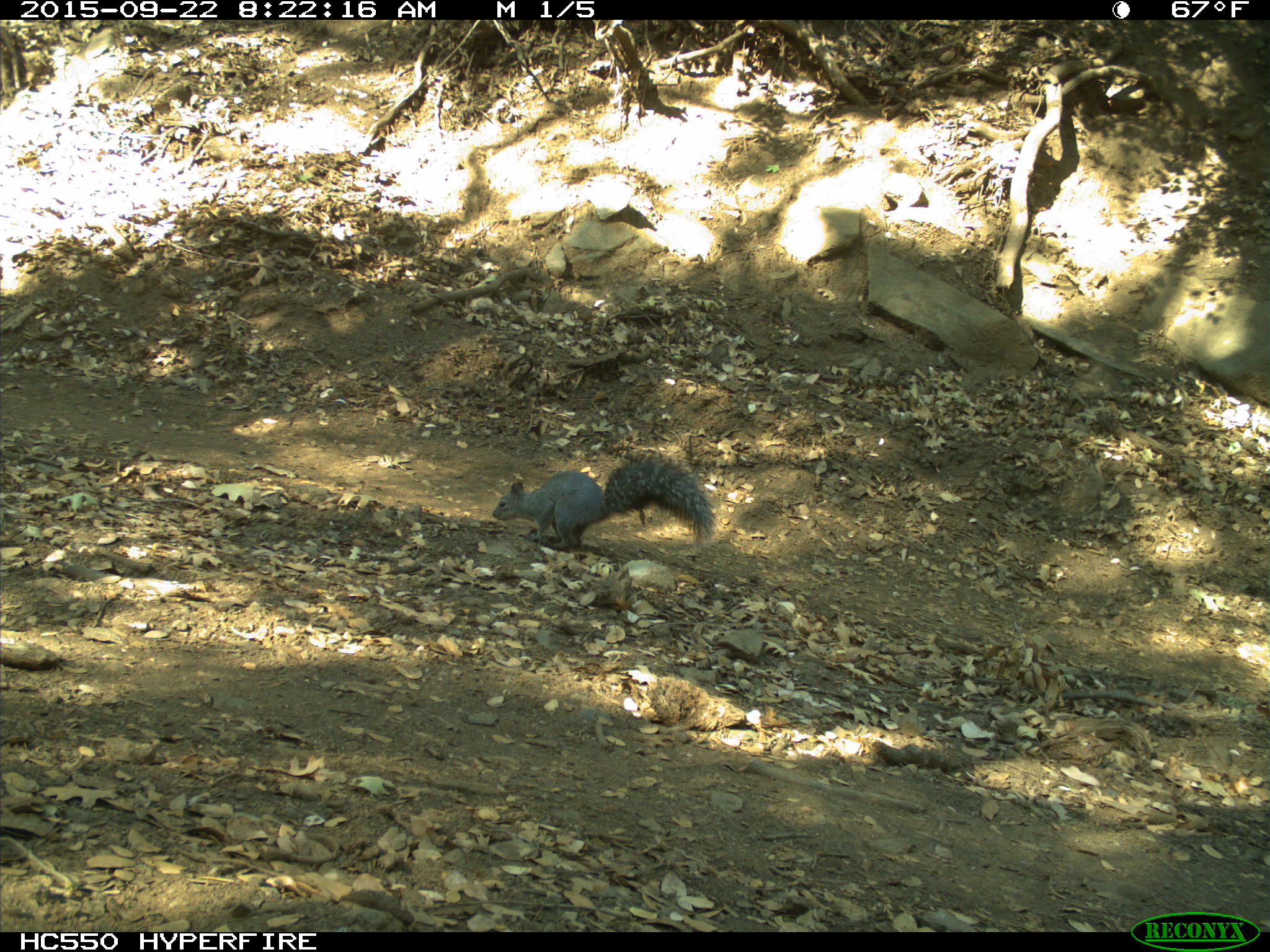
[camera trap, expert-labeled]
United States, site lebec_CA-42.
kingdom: Animalia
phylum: Chordata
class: Mammalia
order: Rodentia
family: Sciuridae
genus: Sciurus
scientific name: Sciurus carolinensis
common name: eastern gray squirrel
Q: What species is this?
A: Sciurus carolinensis (eastern gray squirrel).